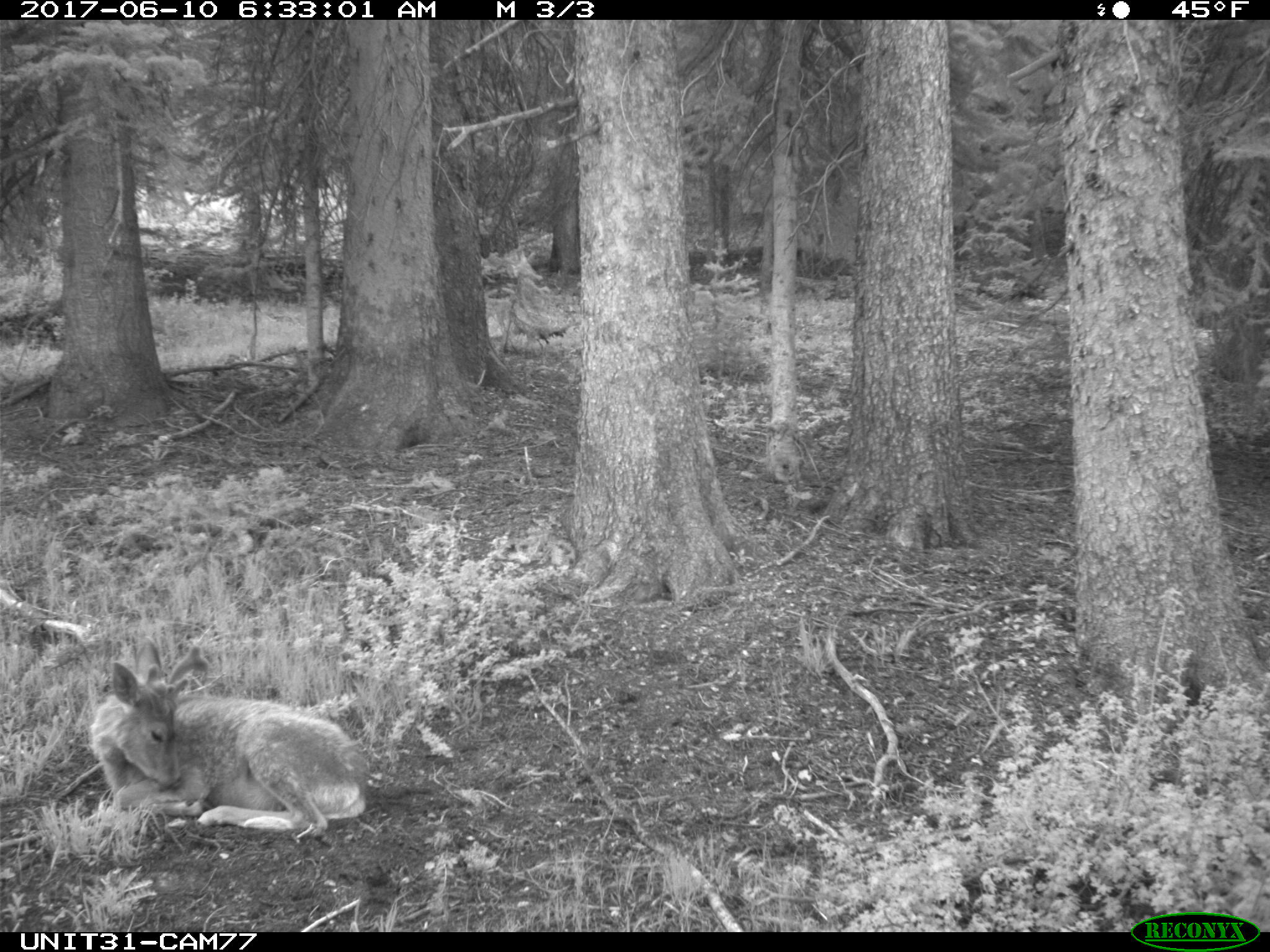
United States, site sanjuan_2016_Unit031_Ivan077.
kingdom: Animalia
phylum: Chordata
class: Mammalia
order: Artiodactyla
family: Cervidae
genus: Odocoileus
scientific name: Odocoileus hemionus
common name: mule deer